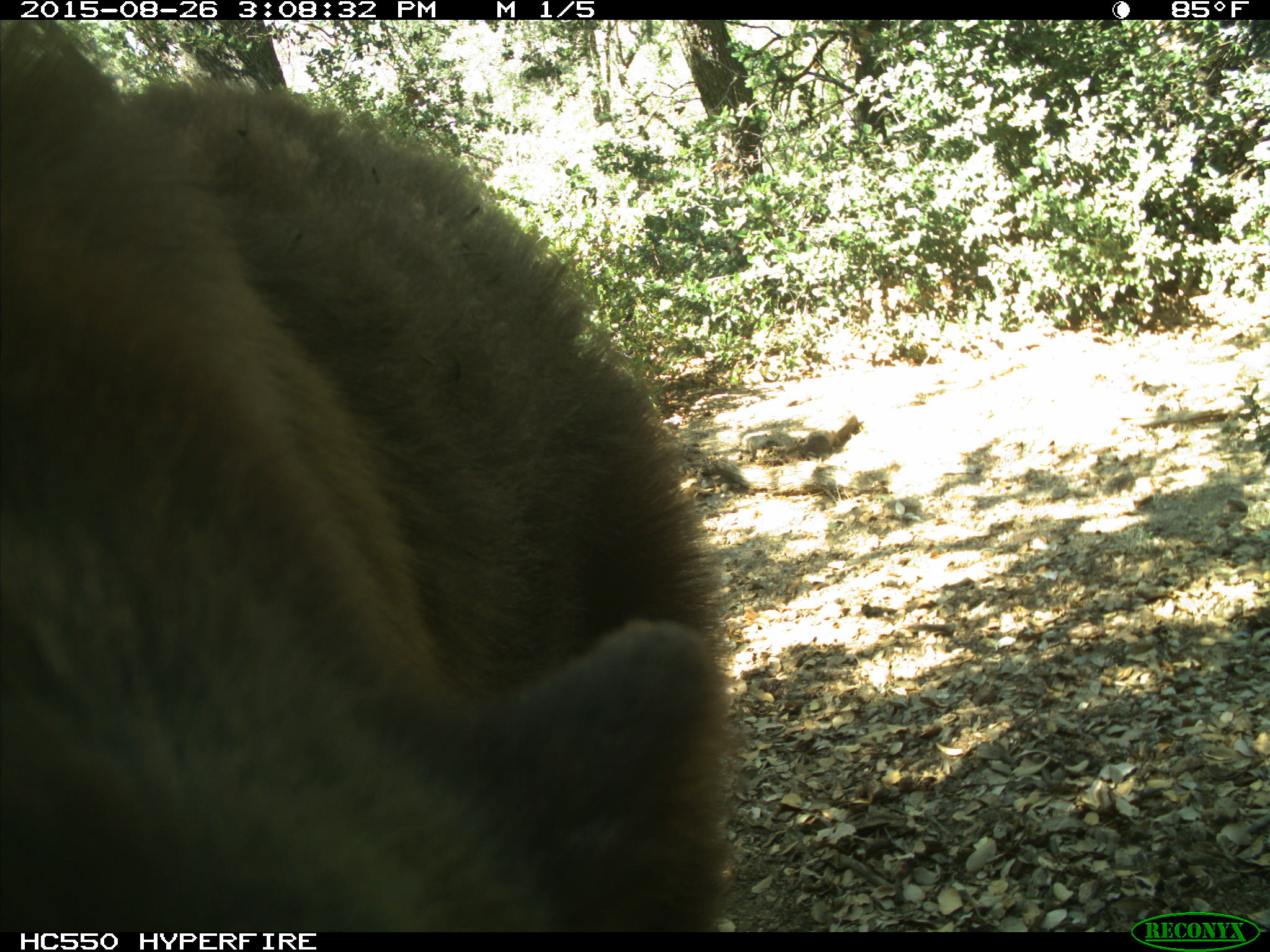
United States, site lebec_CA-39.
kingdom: Animalia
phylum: Chordata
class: Mammalia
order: Carnivora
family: Ursidae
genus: Ursus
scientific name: Ursus americanus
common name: american black bear